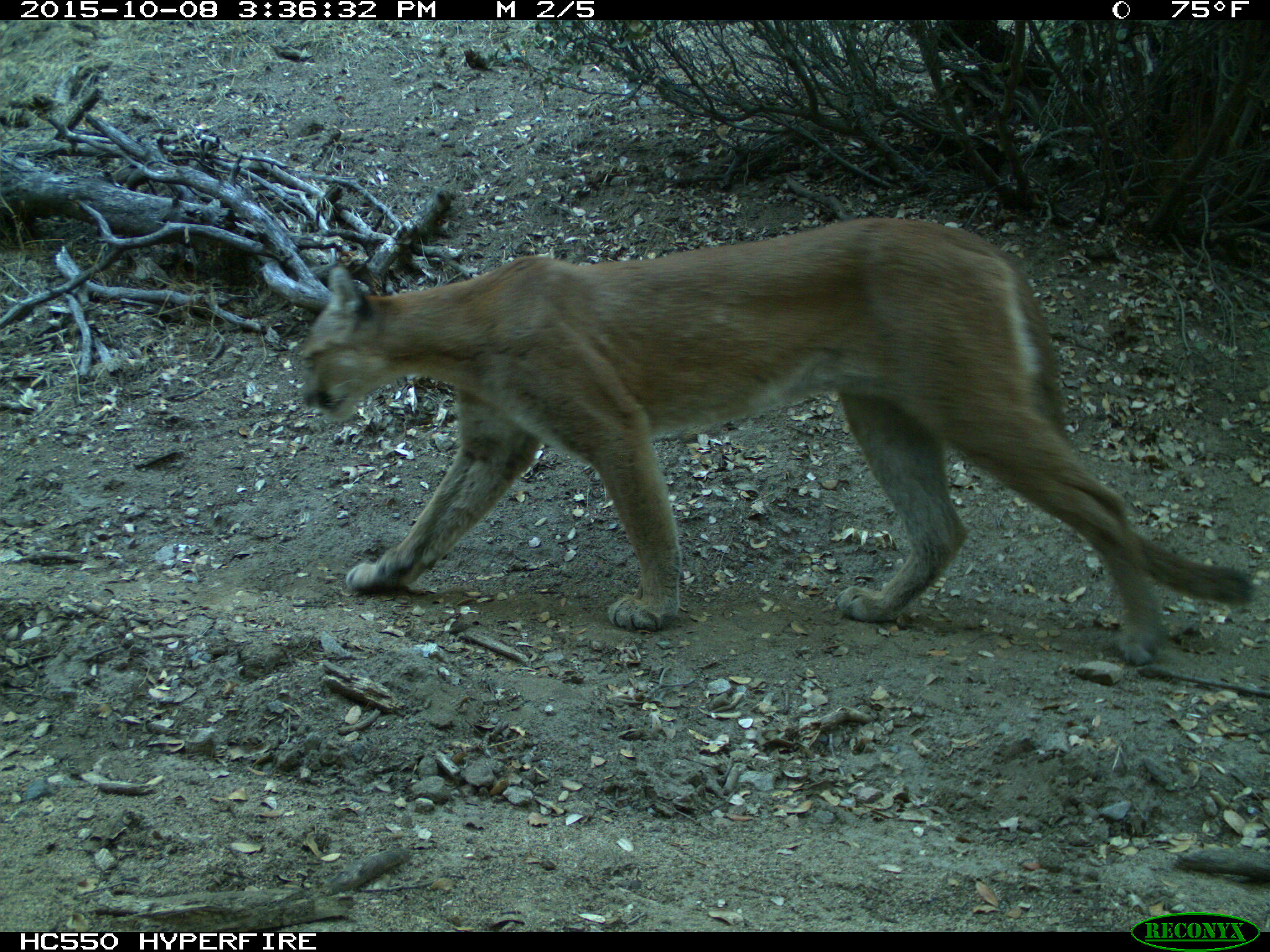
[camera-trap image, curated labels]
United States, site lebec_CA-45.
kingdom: Animalia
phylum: Chordata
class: Mammalia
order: Carnivora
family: Felidae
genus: Puma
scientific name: Puma concolor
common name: mountain lion